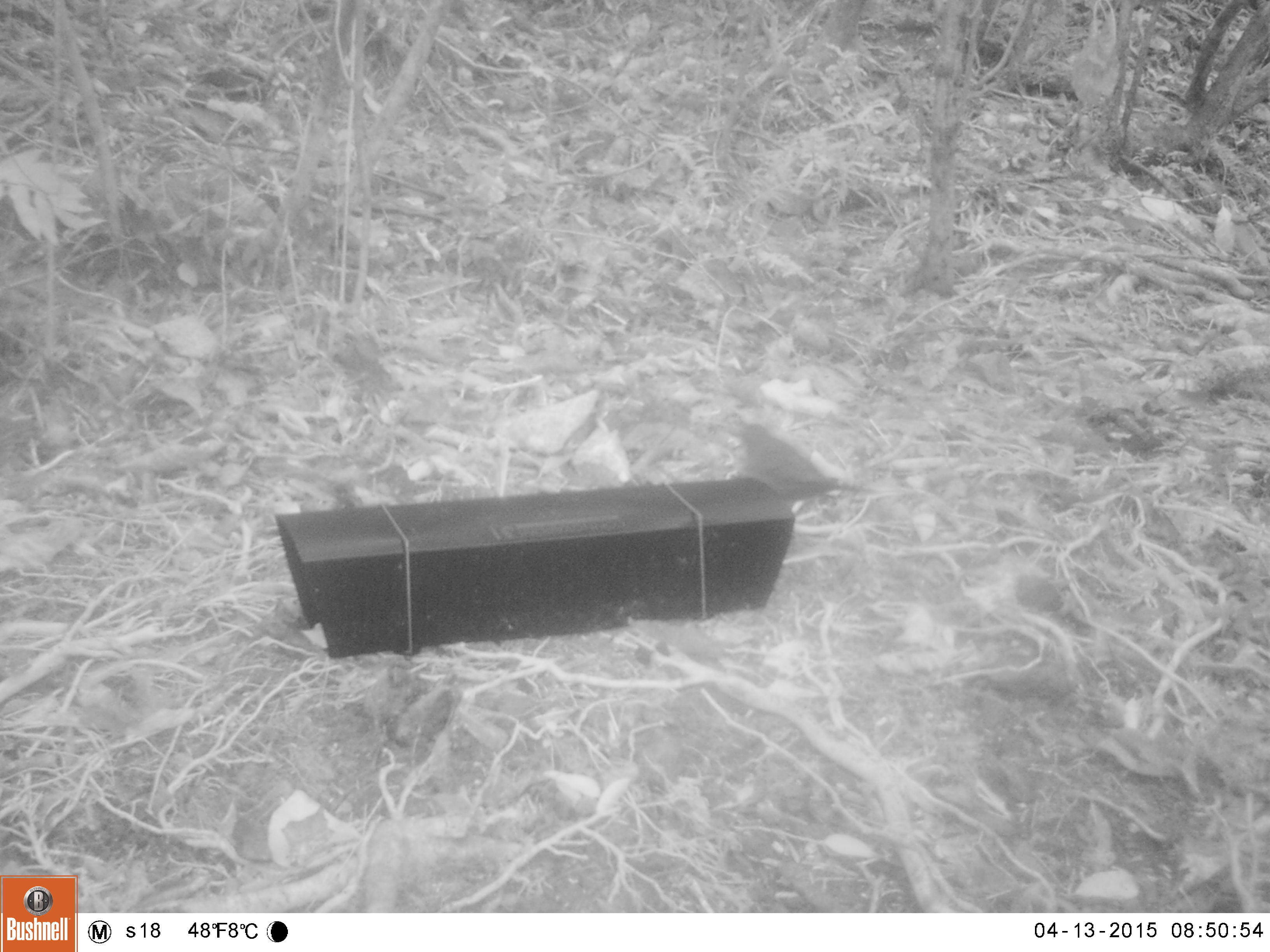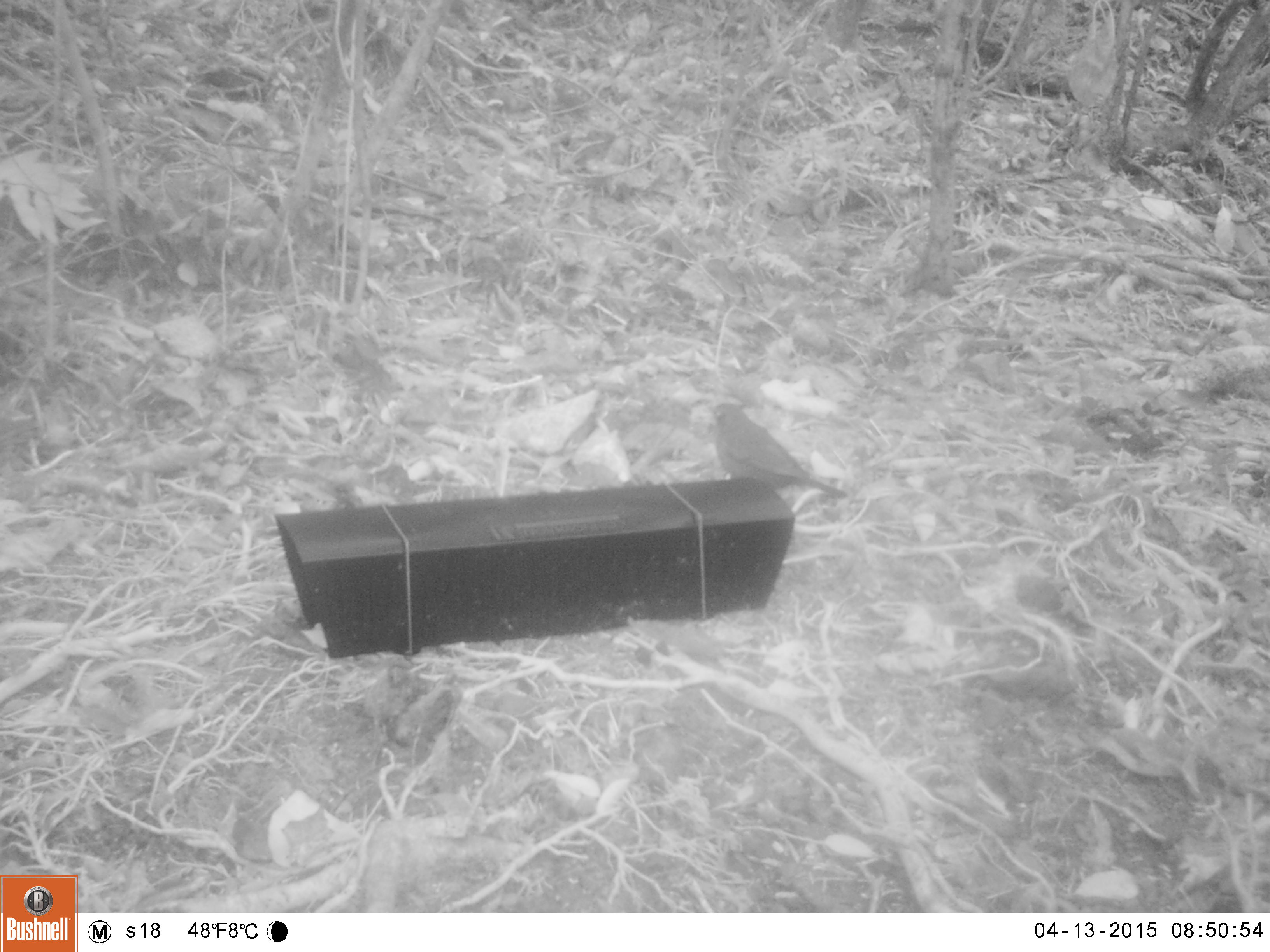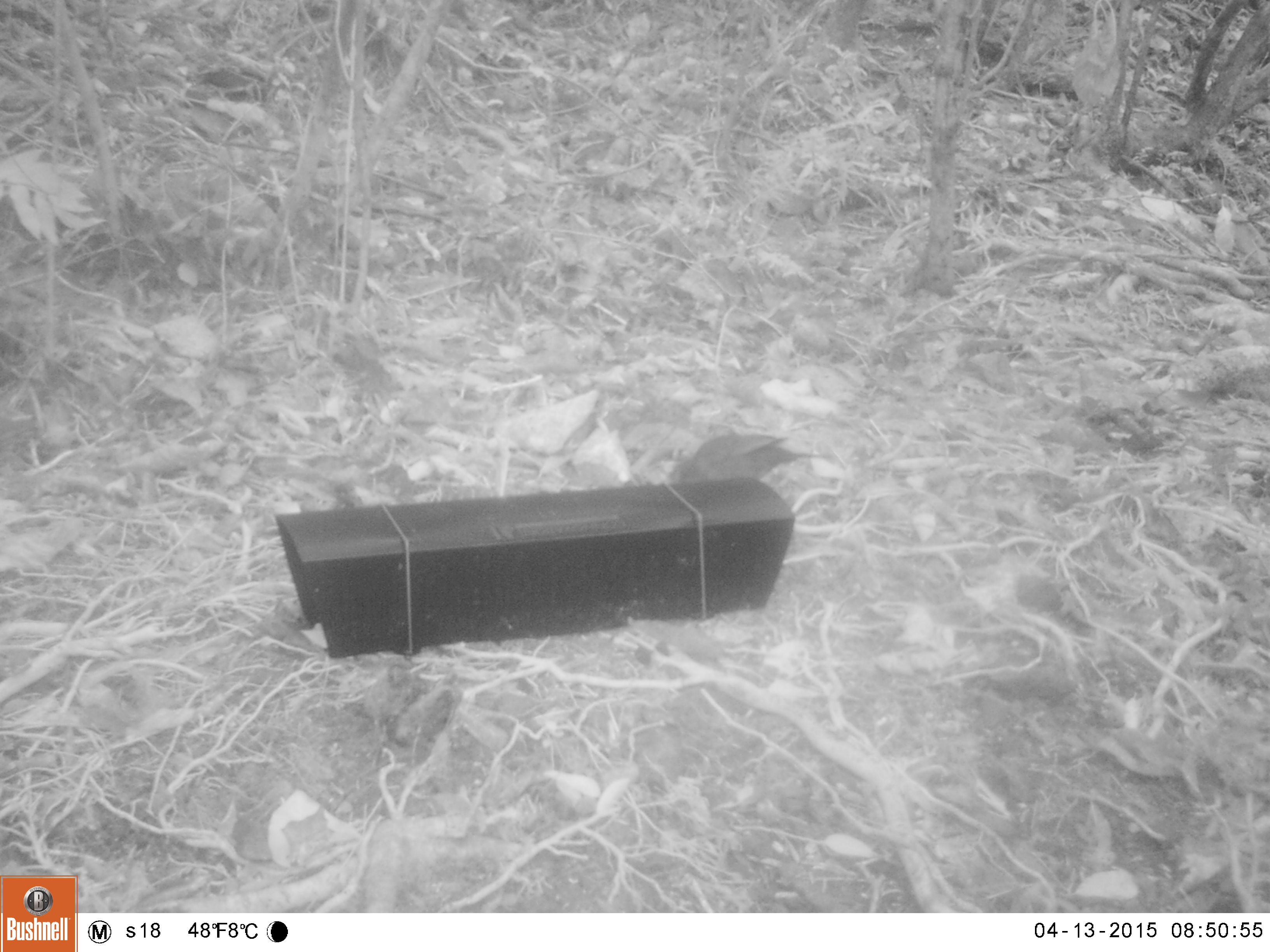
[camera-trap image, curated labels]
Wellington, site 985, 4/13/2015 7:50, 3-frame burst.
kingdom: Animalia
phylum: Chordata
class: Aves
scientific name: Aves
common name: bird